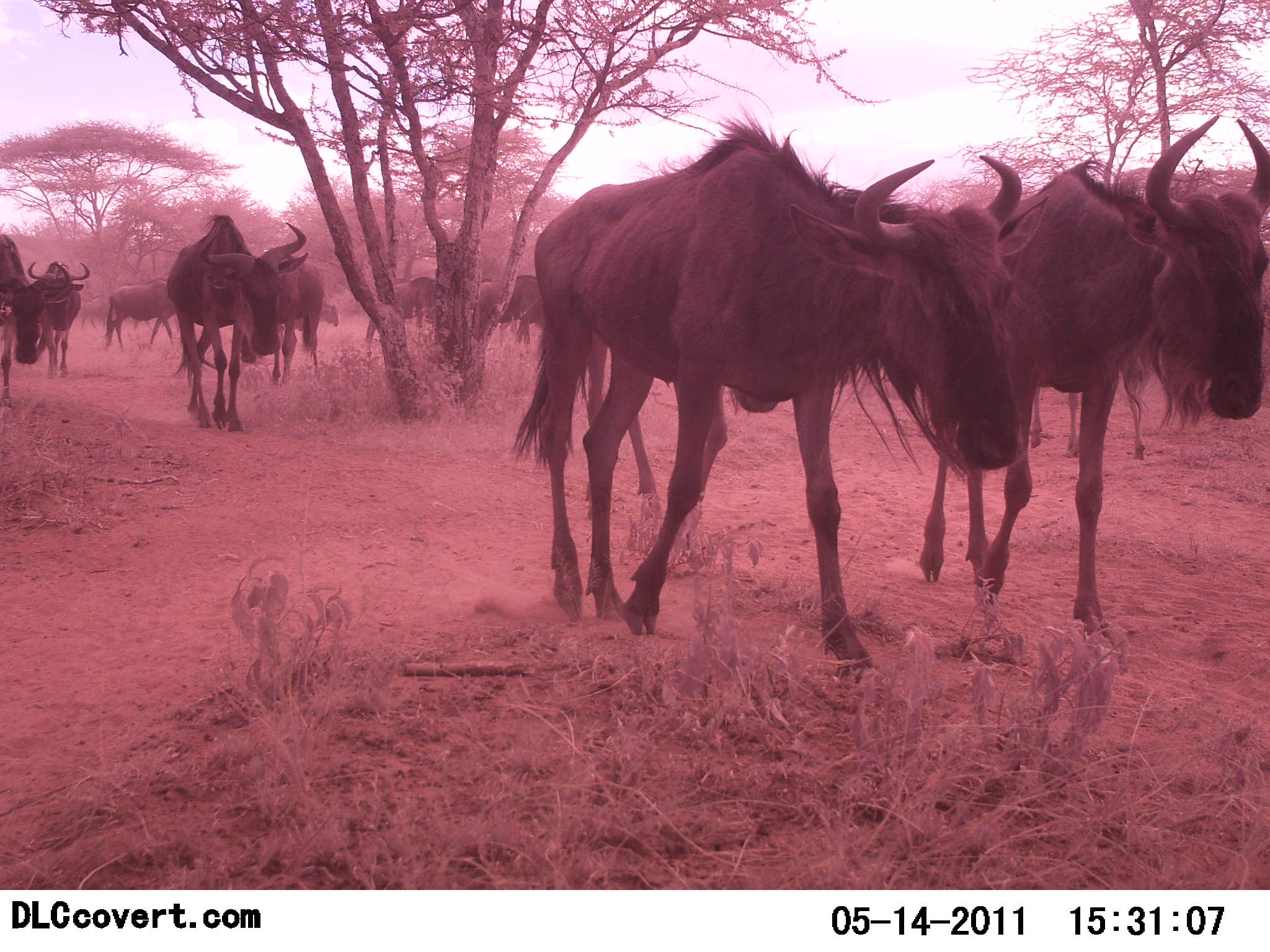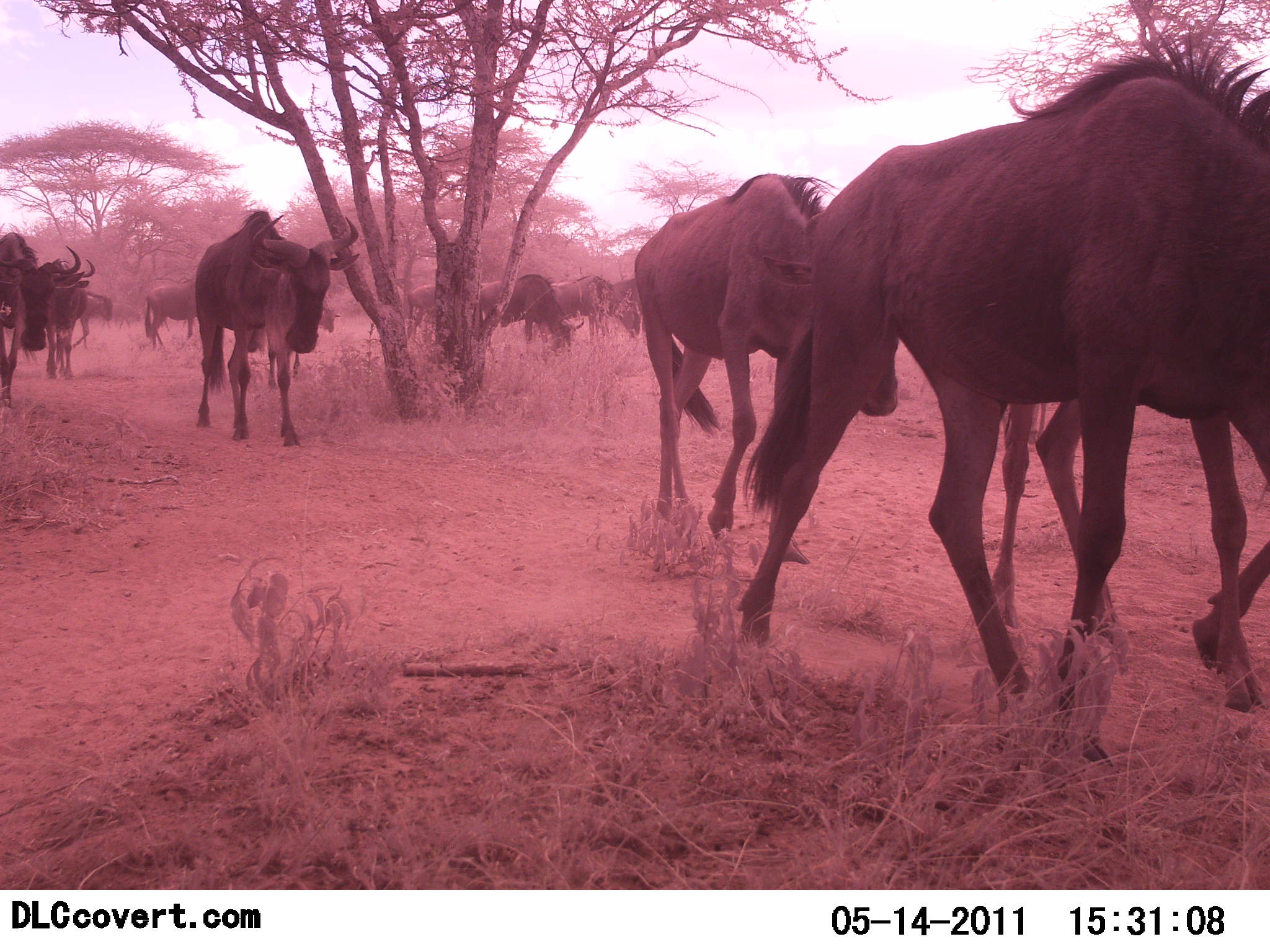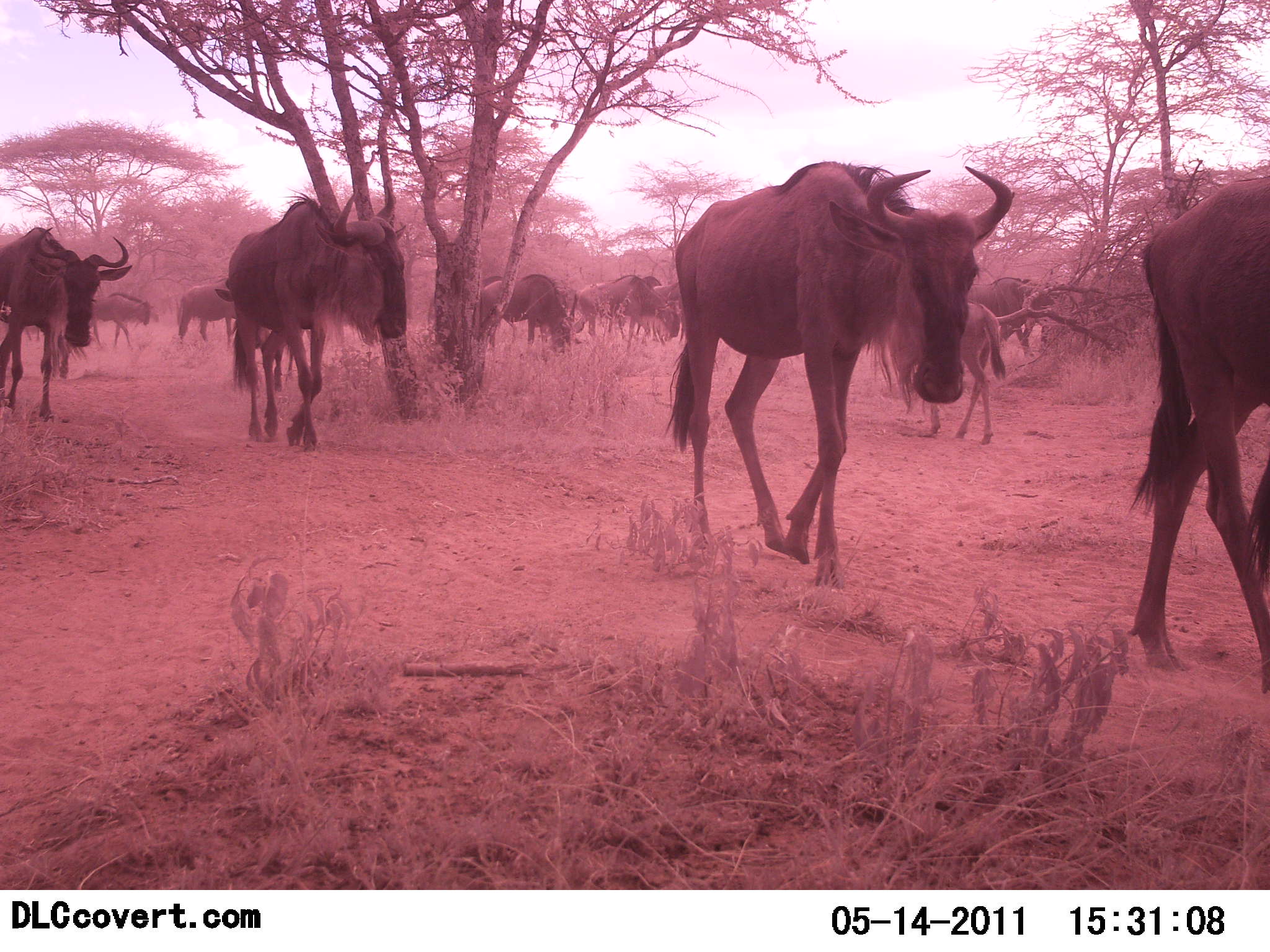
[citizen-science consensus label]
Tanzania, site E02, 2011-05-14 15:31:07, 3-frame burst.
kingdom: Animalia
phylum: Chordata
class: Mammalia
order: Artiodactyla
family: Bovidae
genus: Connochaetes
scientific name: Connochaetes taurinus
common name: blue wildebeest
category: wildebeest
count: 11-50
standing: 0%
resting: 0%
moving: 100%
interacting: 0%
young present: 18%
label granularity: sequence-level